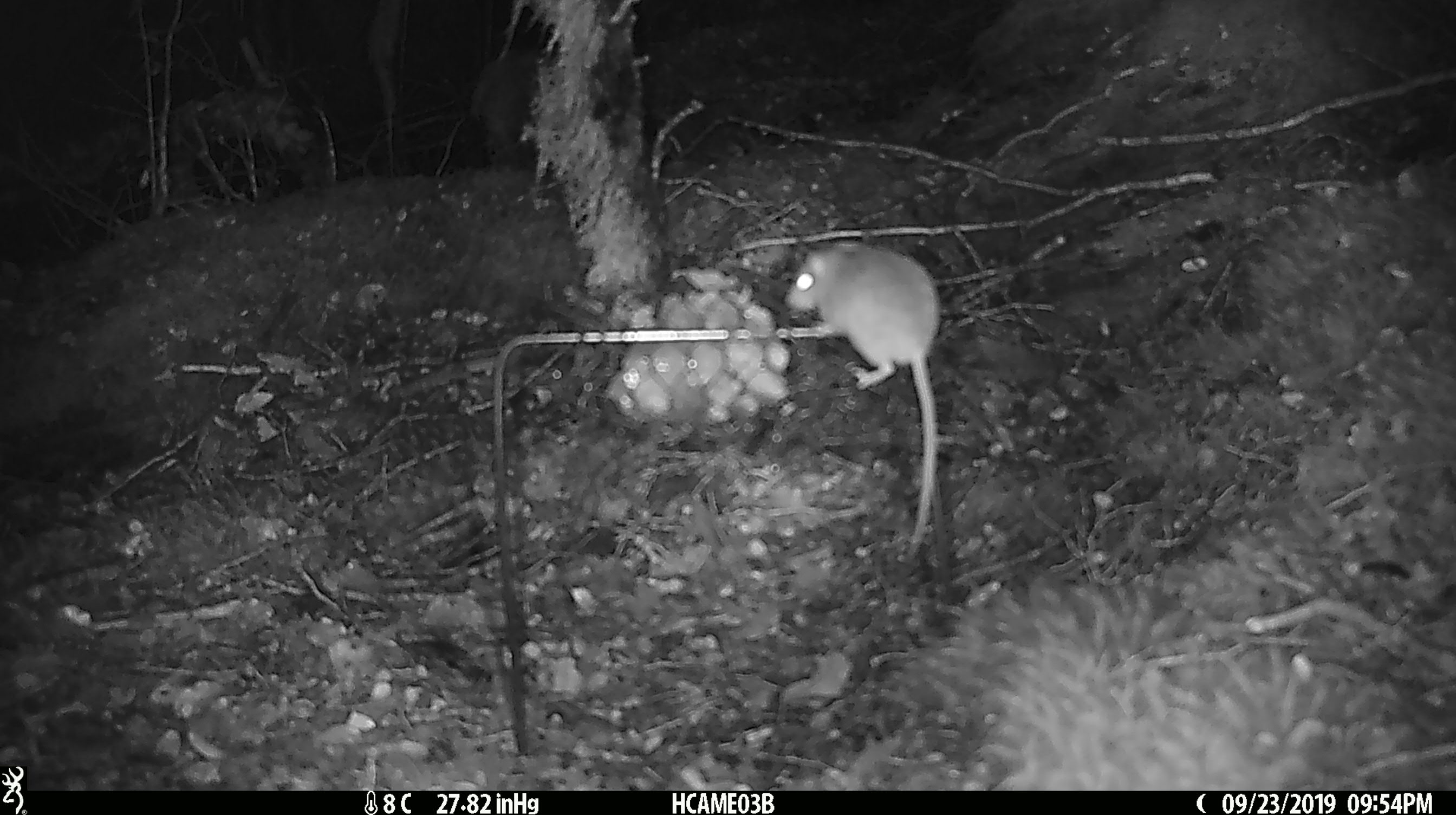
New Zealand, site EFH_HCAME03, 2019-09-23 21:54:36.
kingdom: Animalia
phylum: Chordata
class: Mammalia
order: Rodentia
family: Muridae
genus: Mus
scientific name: Mus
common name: mouse